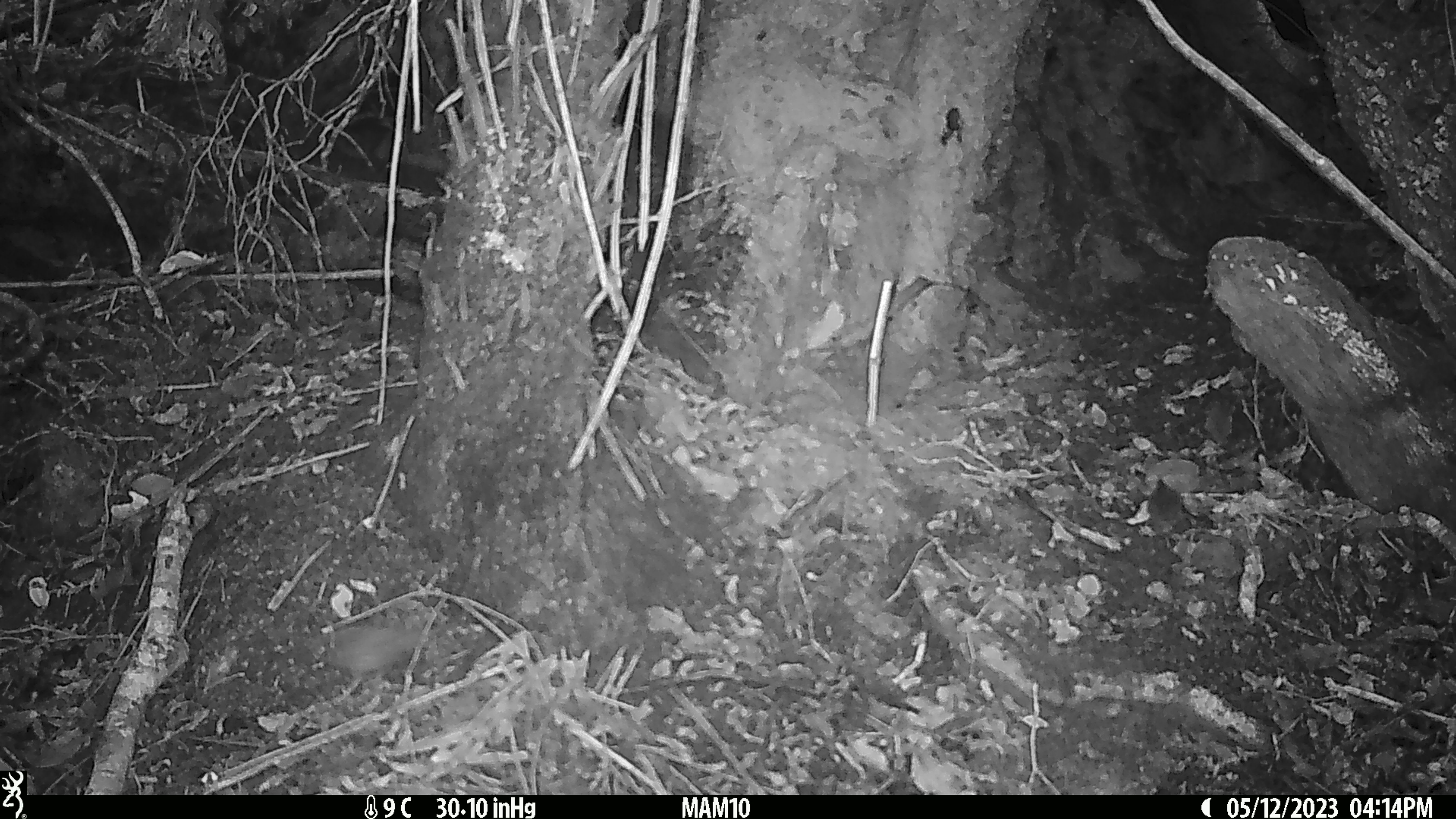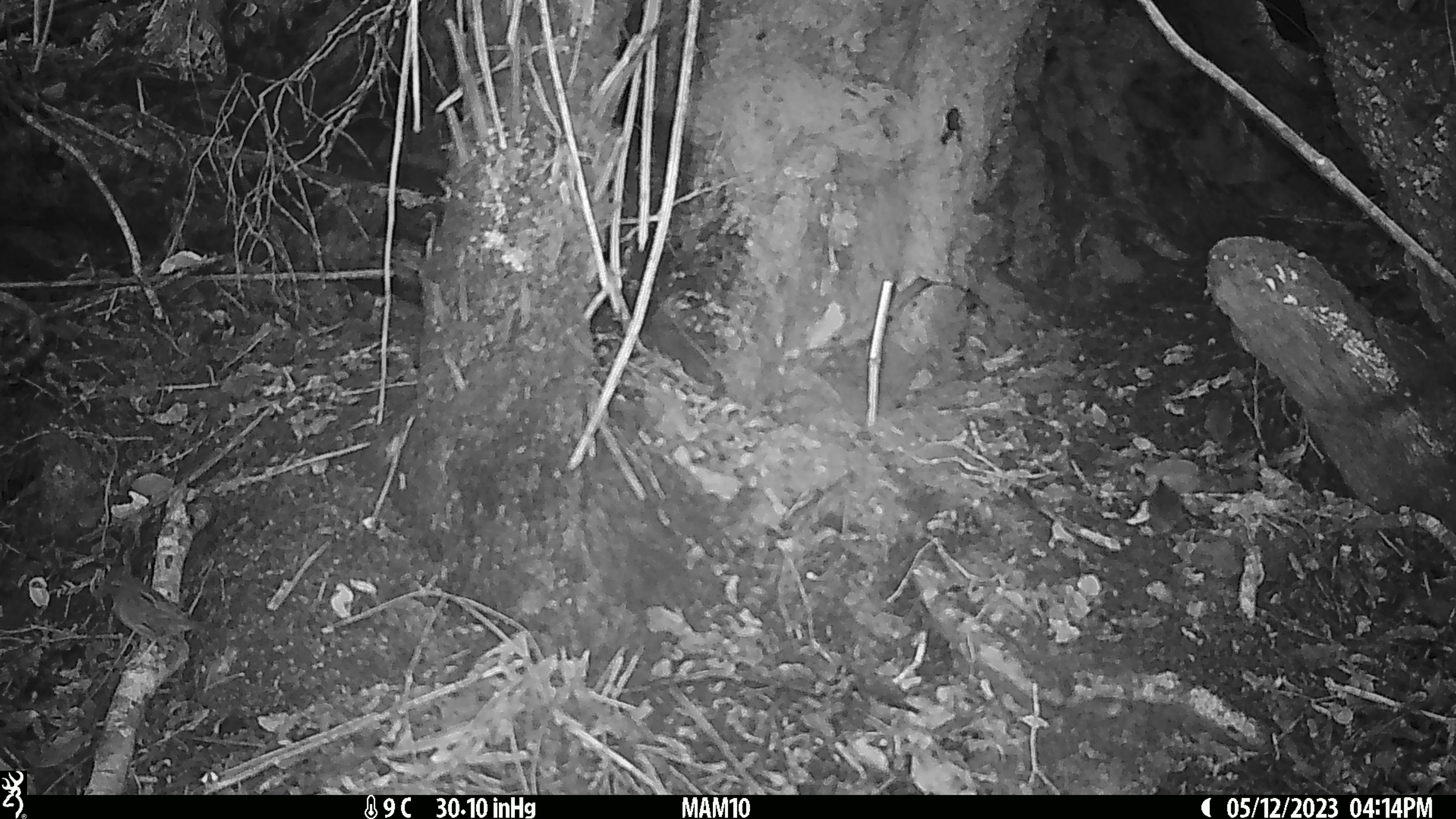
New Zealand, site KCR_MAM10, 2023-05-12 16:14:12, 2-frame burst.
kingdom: Animalia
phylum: Chordata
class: Aves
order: Passeriformes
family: Prunellidae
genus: Prunella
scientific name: Prunella modularis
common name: dunnock